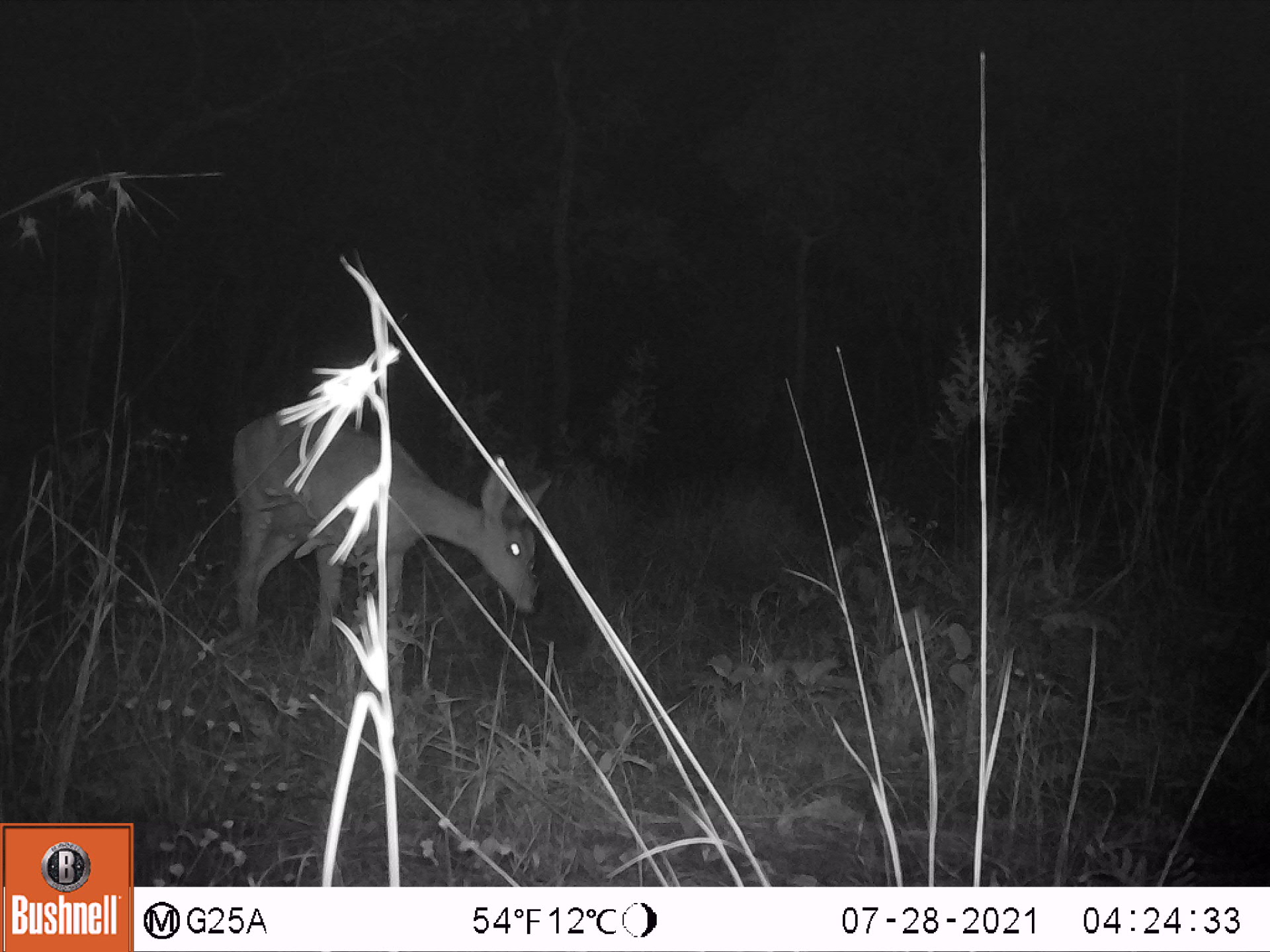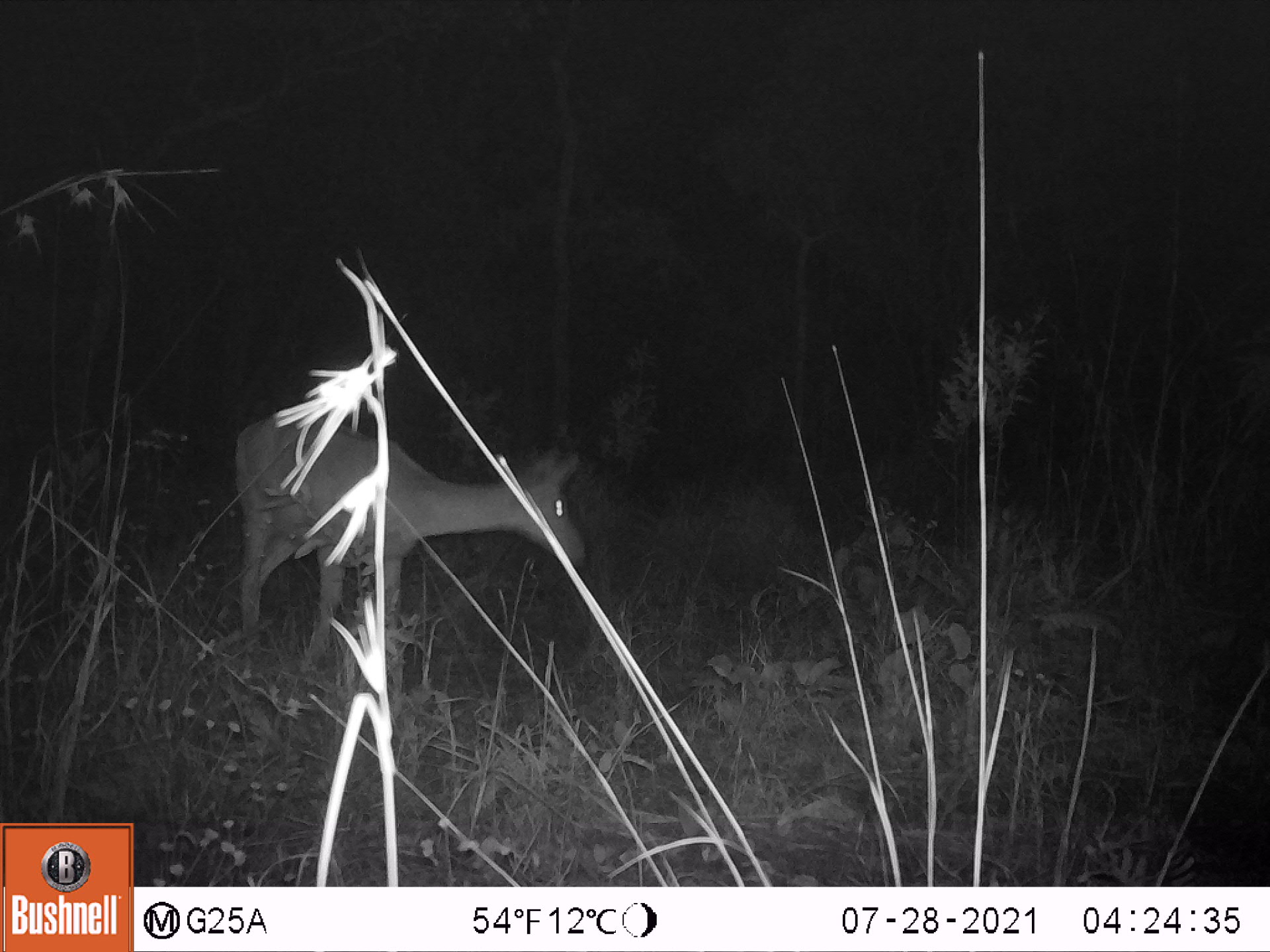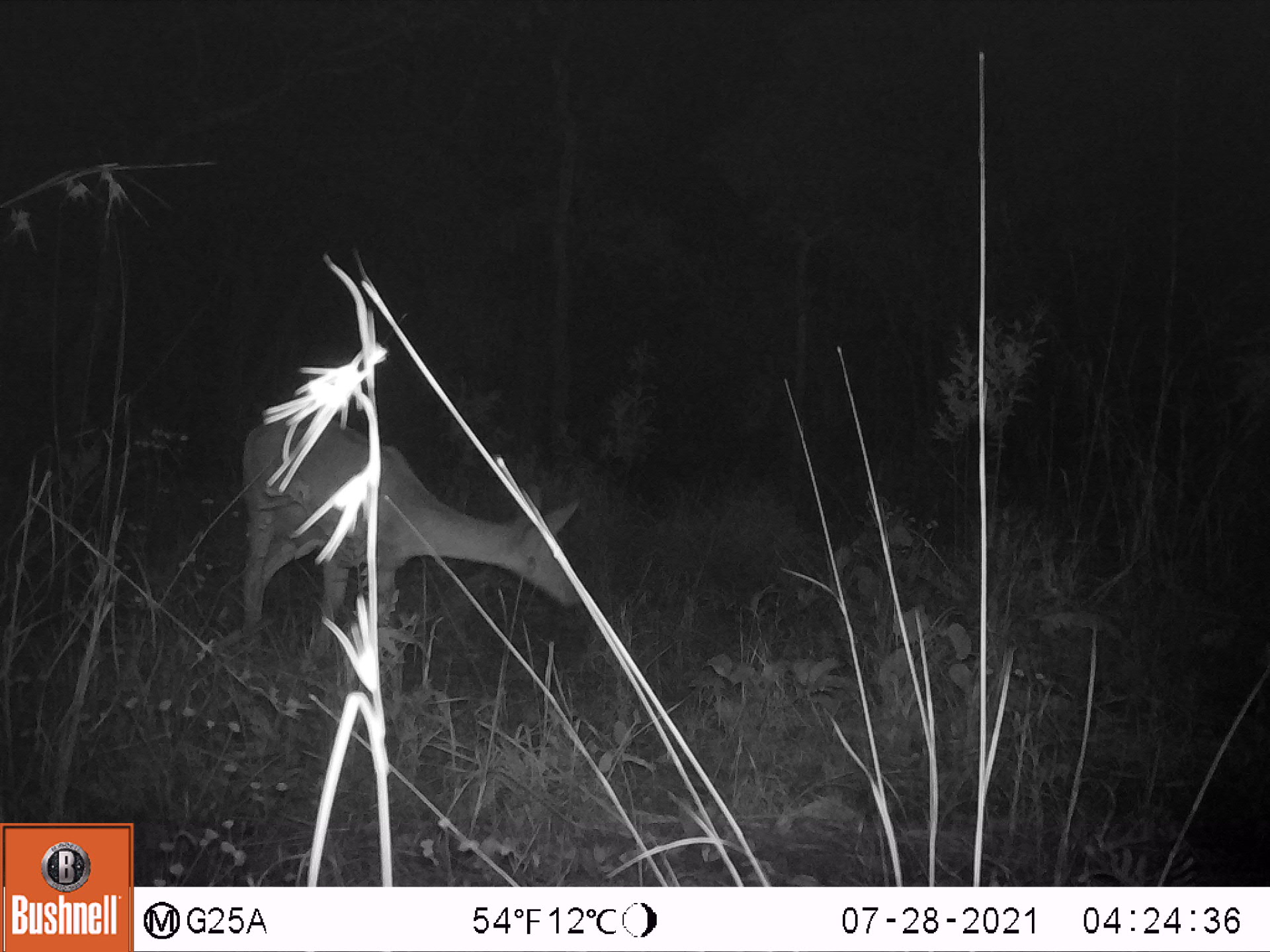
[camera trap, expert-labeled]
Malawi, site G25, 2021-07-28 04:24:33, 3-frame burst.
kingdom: Animalia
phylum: Chordata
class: Mammalia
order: Artiodactyla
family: Bovidae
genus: Redunca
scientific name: Redunca arundinum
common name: southern reedbuck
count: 1